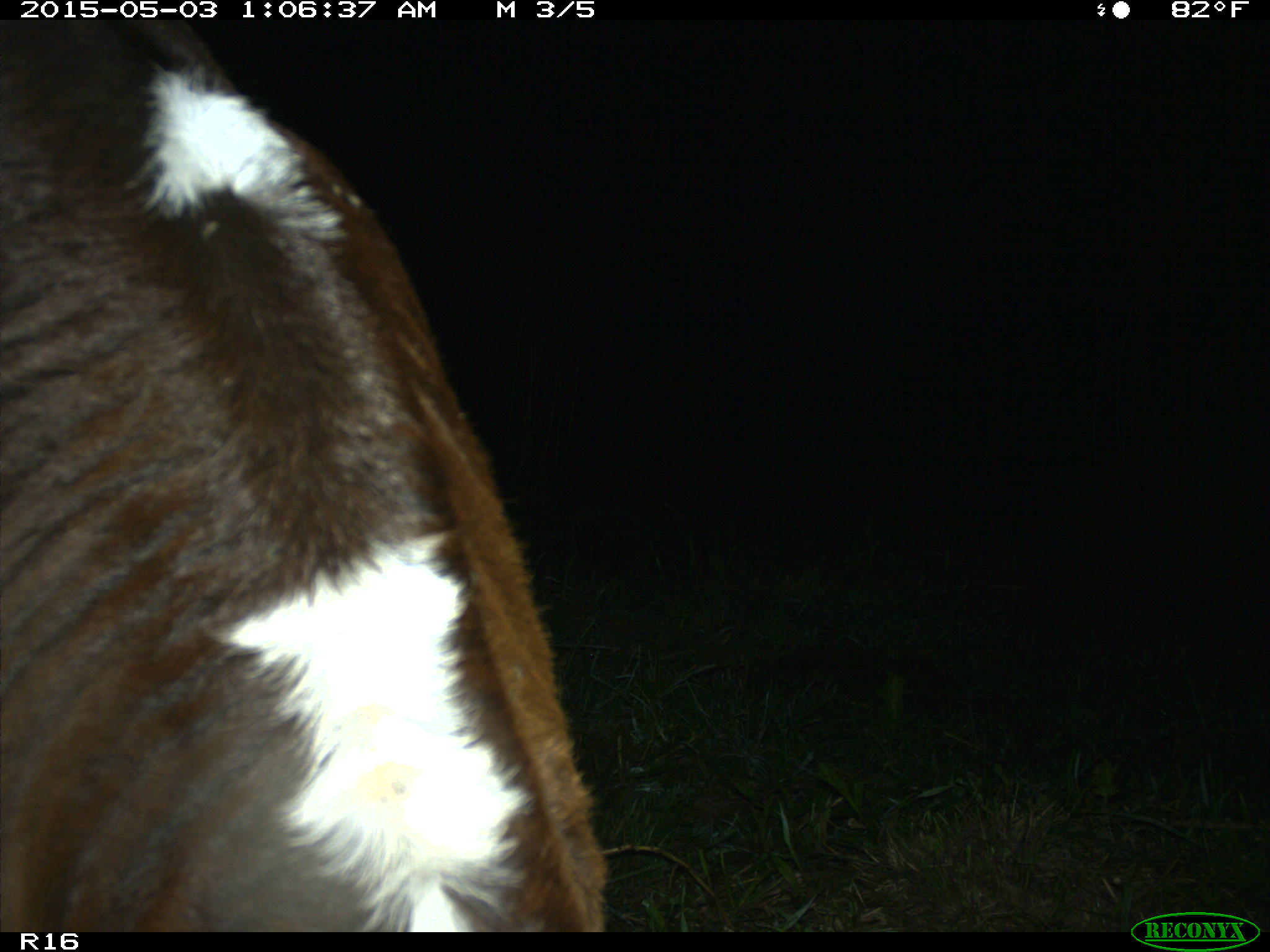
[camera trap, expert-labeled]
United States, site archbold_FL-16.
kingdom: Animalia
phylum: Chordata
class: Mammalia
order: Artiodactyla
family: Bovidae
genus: Bos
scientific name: Bos taurus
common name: domestic cow